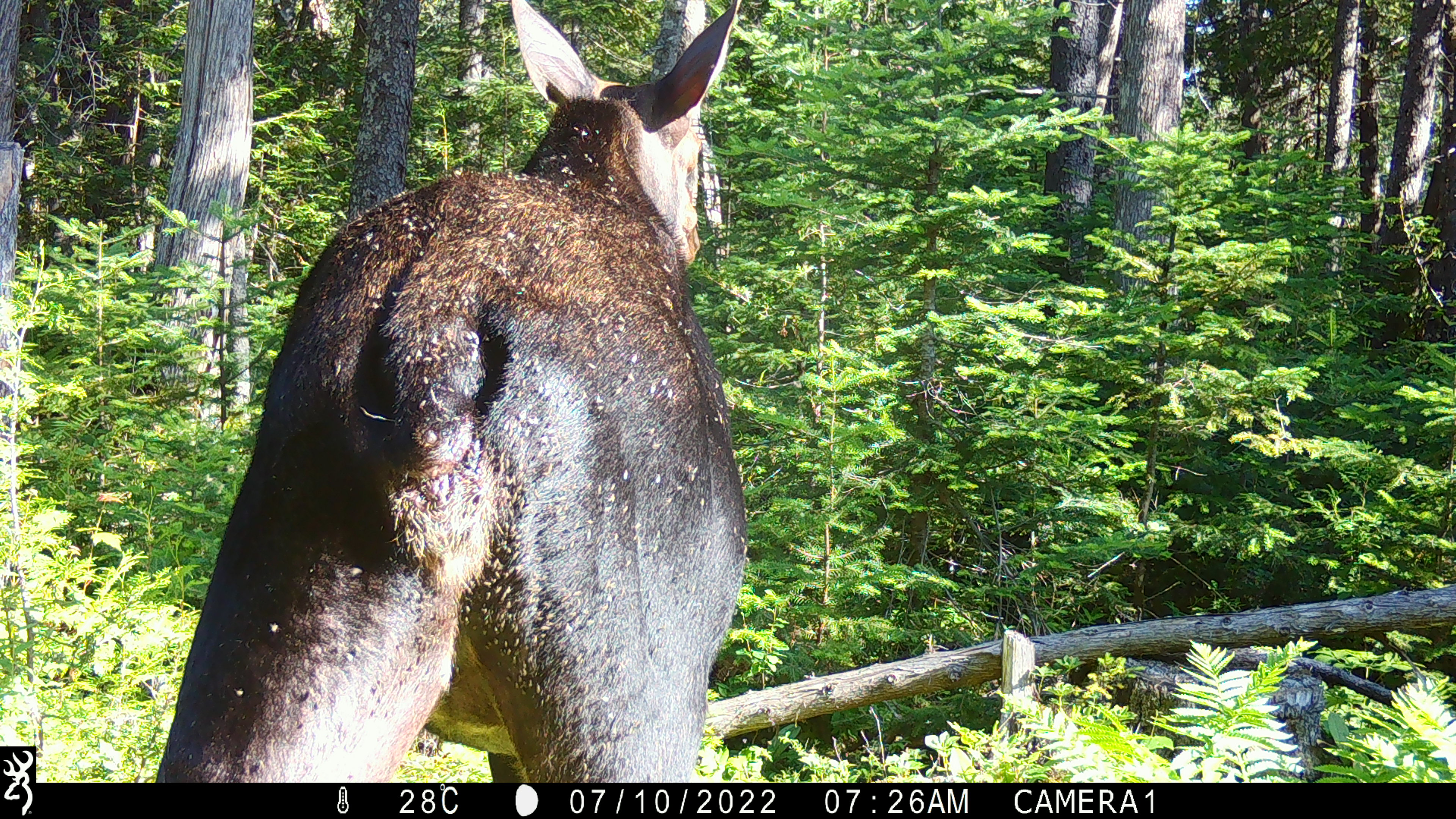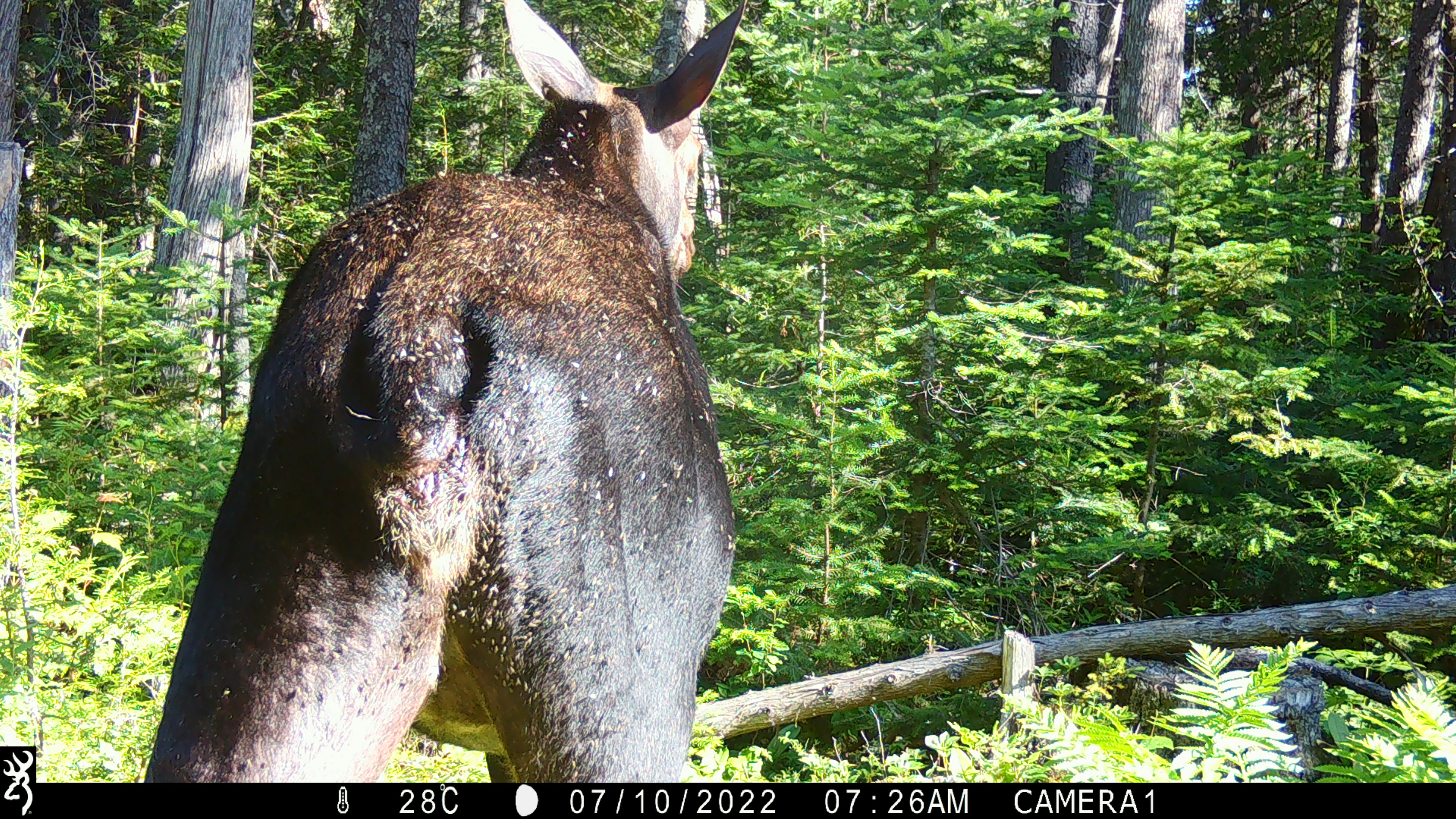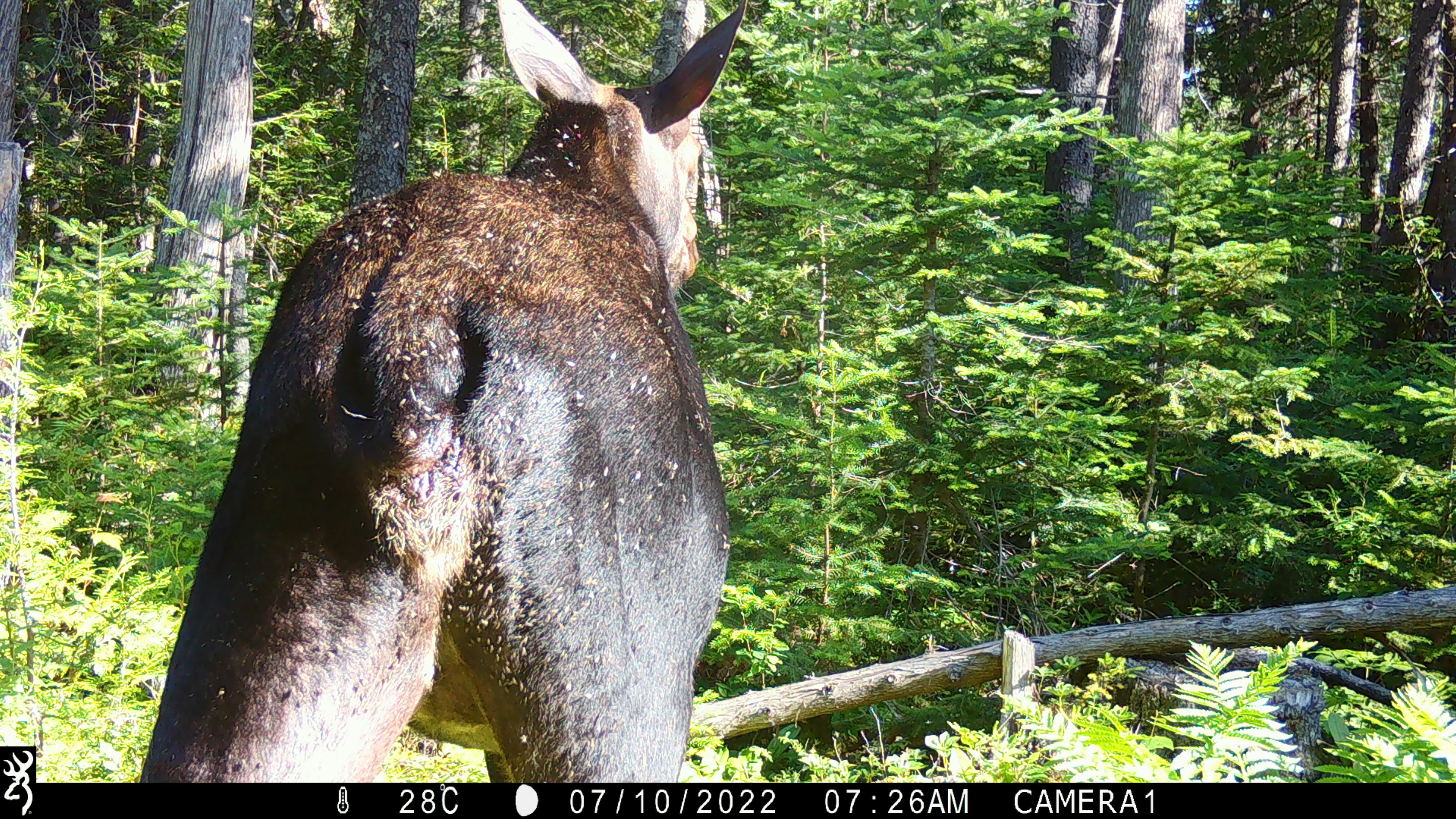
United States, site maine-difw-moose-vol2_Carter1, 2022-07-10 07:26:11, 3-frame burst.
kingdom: Animalia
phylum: Chordata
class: Mammalia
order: Artiodactyla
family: Cervidae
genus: Alces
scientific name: Alces alces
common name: moose